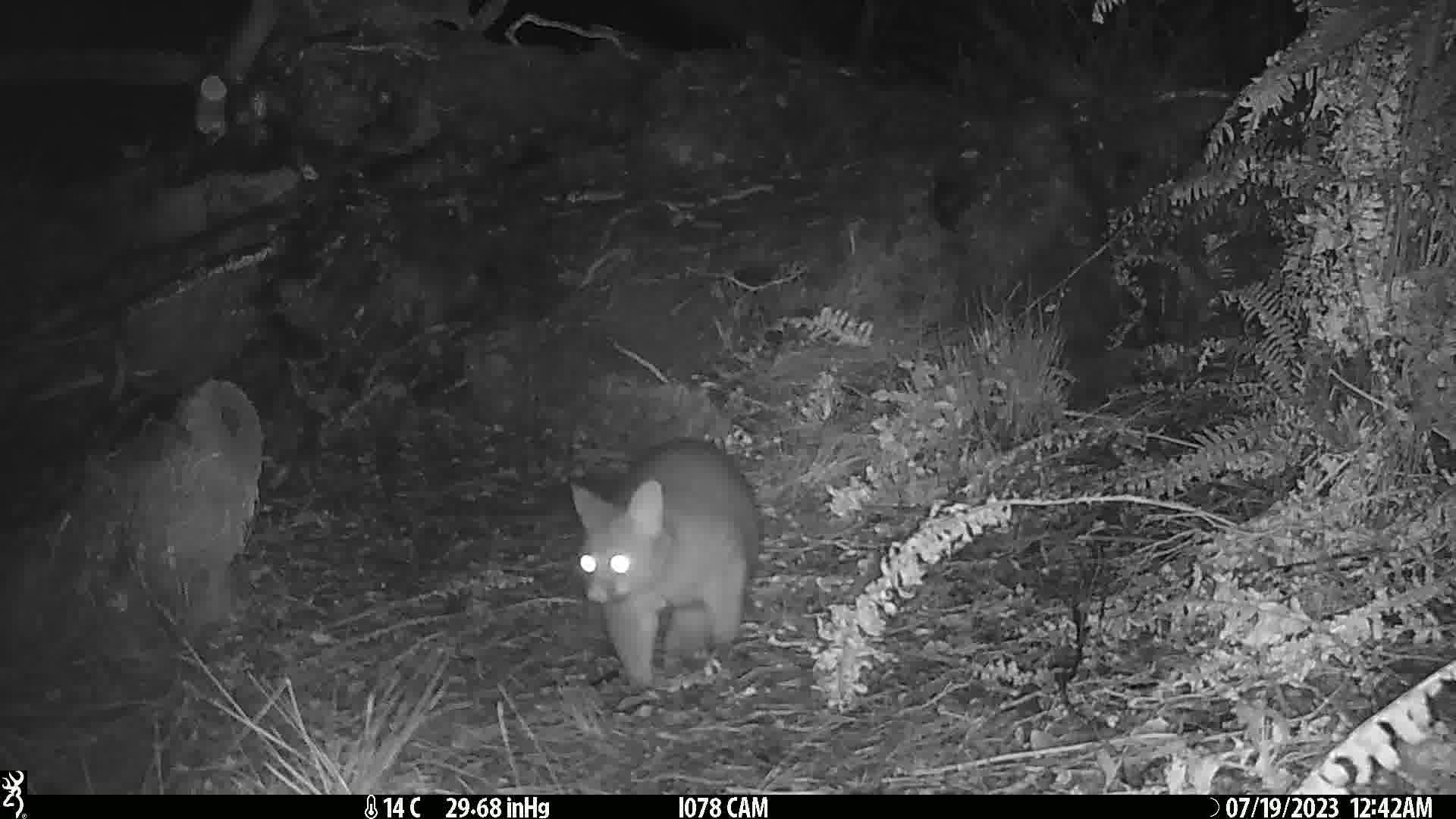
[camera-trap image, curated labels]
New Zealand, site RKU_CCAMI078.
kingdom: Animalia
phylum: Chordata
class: Mammalia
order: Diprotodontia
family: Phalangeridae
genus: Trichosurus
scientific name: Trichosurus vulpecula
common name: common brushtail possum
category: possum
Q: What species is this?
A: Possum (common brushtail possum) (Trichosurus vulpecula).